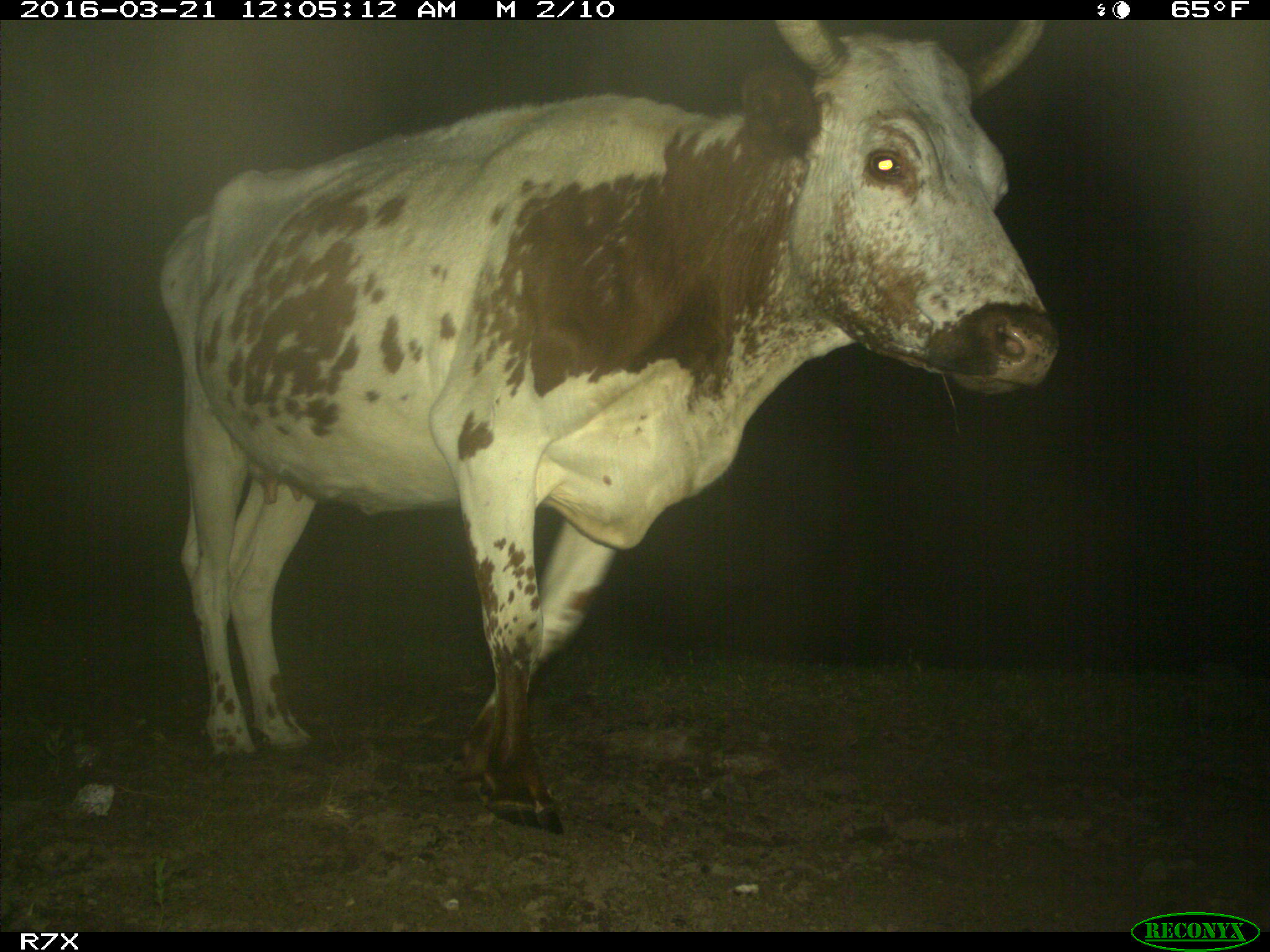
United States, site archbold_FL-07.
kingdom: Animalia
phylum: Chordata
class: Mammalia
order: Artiodactyla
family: Bovidae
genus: Bos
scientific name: Bos taurus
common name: domestic cow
Bos taurus (domestic cow).